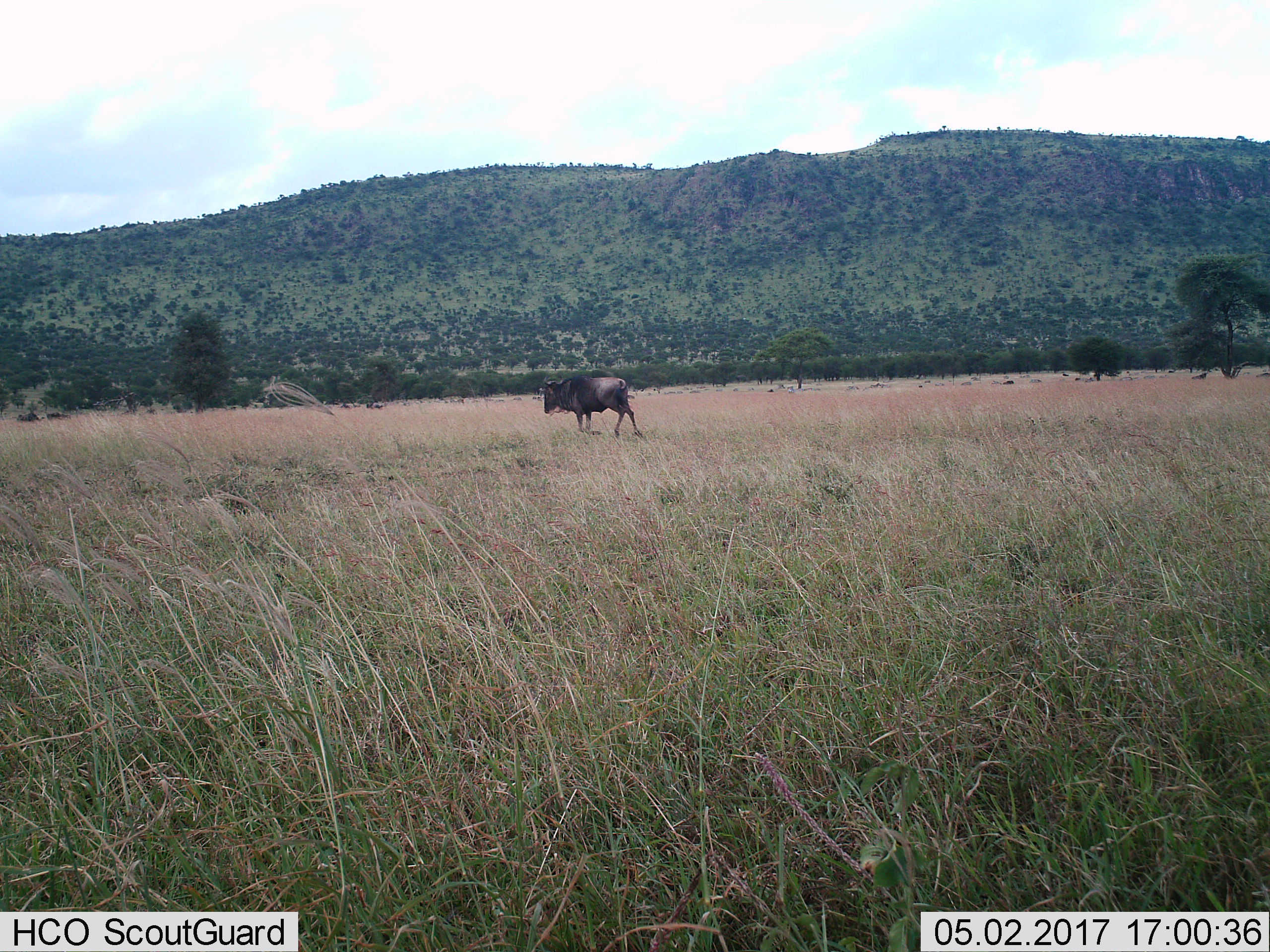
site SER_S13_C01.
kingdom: Animalia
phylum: Chordata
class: Mammalia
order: Artiodactyla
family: Bovidae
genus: Connochaetes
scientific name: Connochaetes taurinus taurinus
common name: blue wildebeest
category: wildebeestblue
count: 1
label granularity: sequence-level